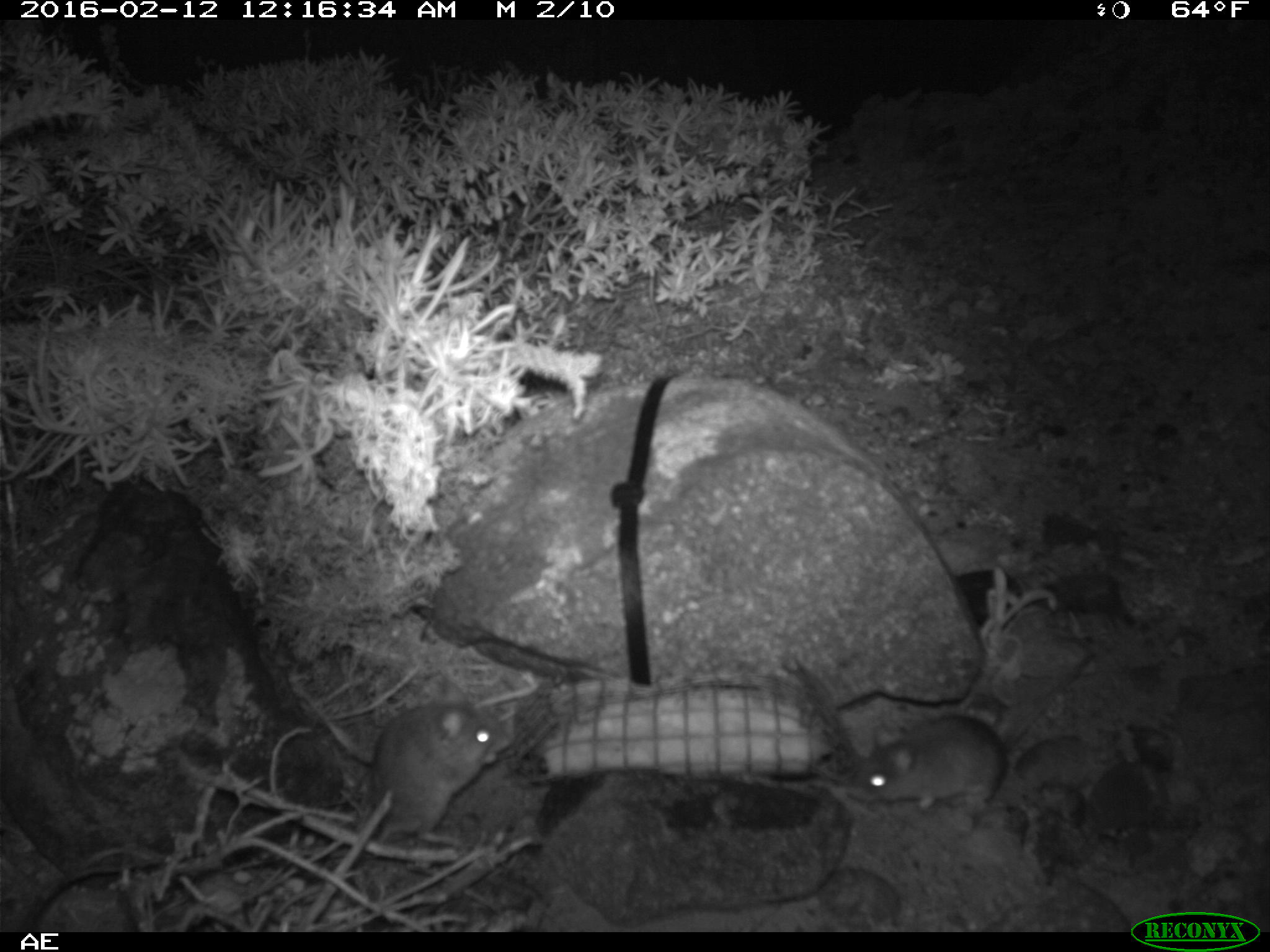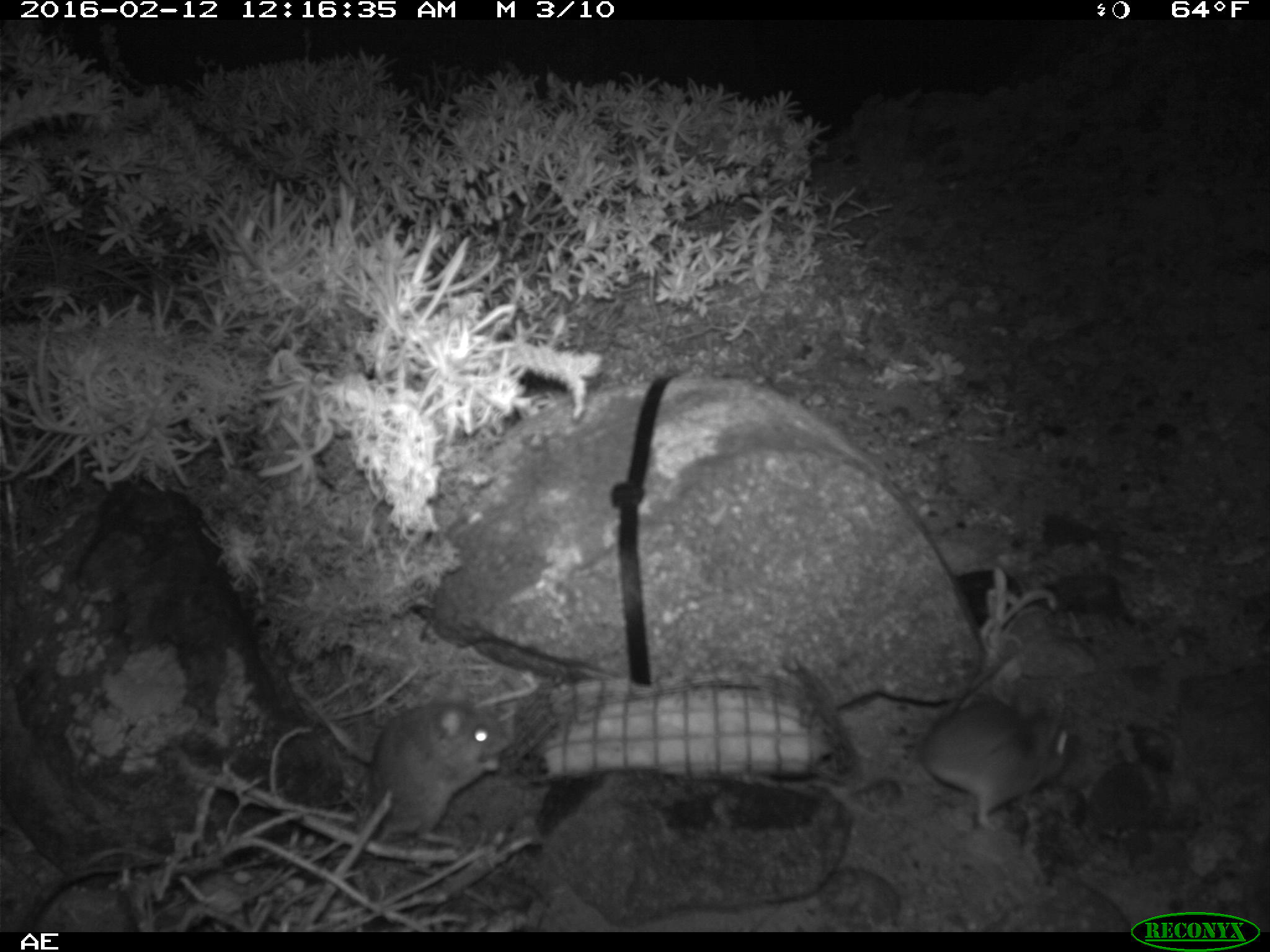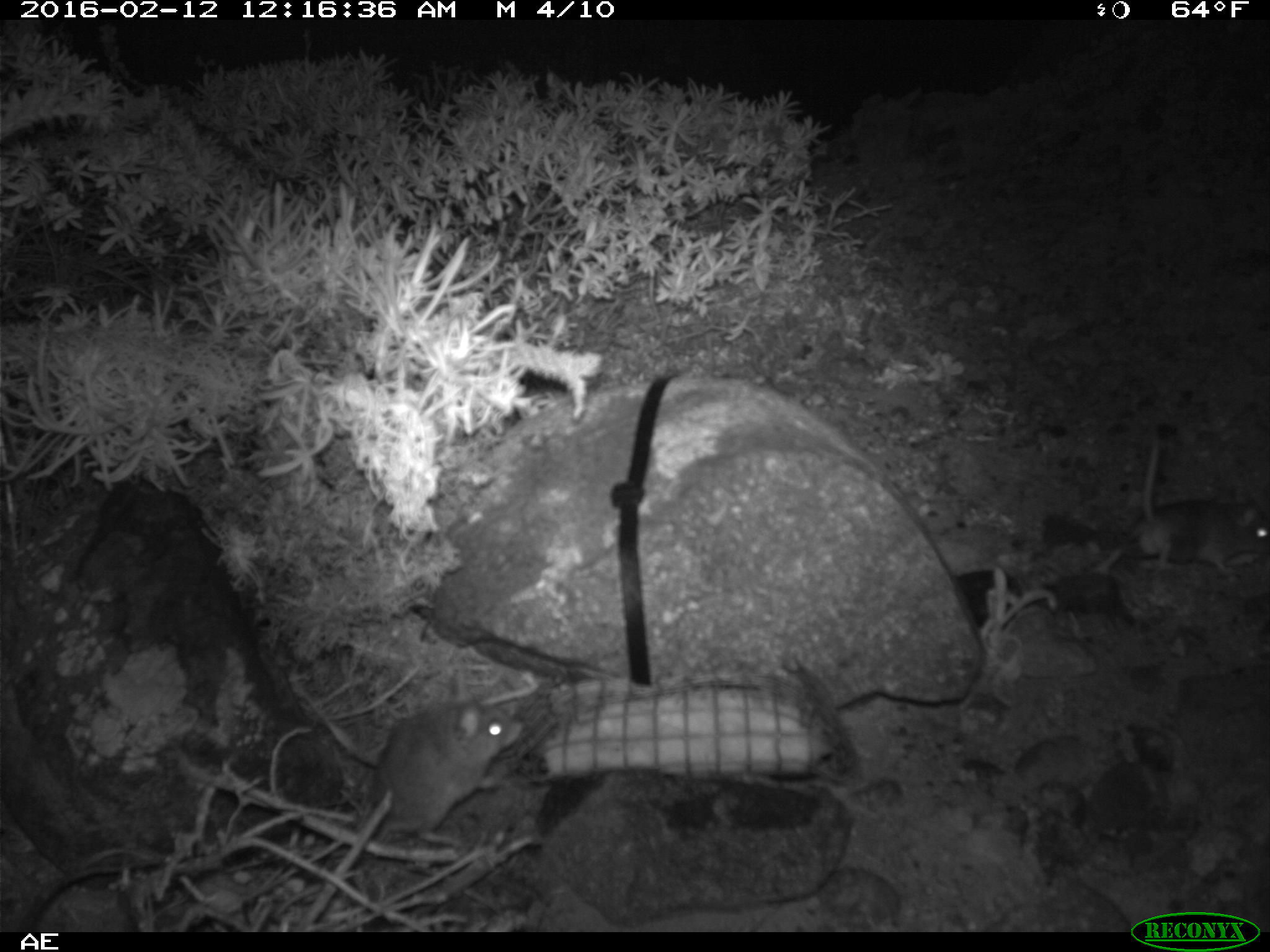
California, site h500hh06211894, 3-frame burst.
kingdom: Animalia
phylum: Chordata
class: Mammalia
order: Rodentia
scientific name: Rodentia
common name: rodent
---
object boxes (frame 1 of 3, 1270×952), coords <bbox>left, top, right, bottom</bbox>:
rodent: <bbox>850, 649, 1097, 813</bbox>; <bbox>367, 675, 515, 844</bbox>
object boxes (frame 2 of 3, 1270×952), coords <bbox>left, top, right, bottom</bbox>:
rodent: <bbox>915, 640, 1075, 826</bbox>; <bbox>368, 700, 510, 852</bbox>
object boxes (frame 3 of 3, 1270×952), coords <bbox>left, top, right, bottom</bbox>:
rodent: <bbox>1088, 421, 1269, 580</bbox>; <bbox>375, 690, 523, 845</bbox>